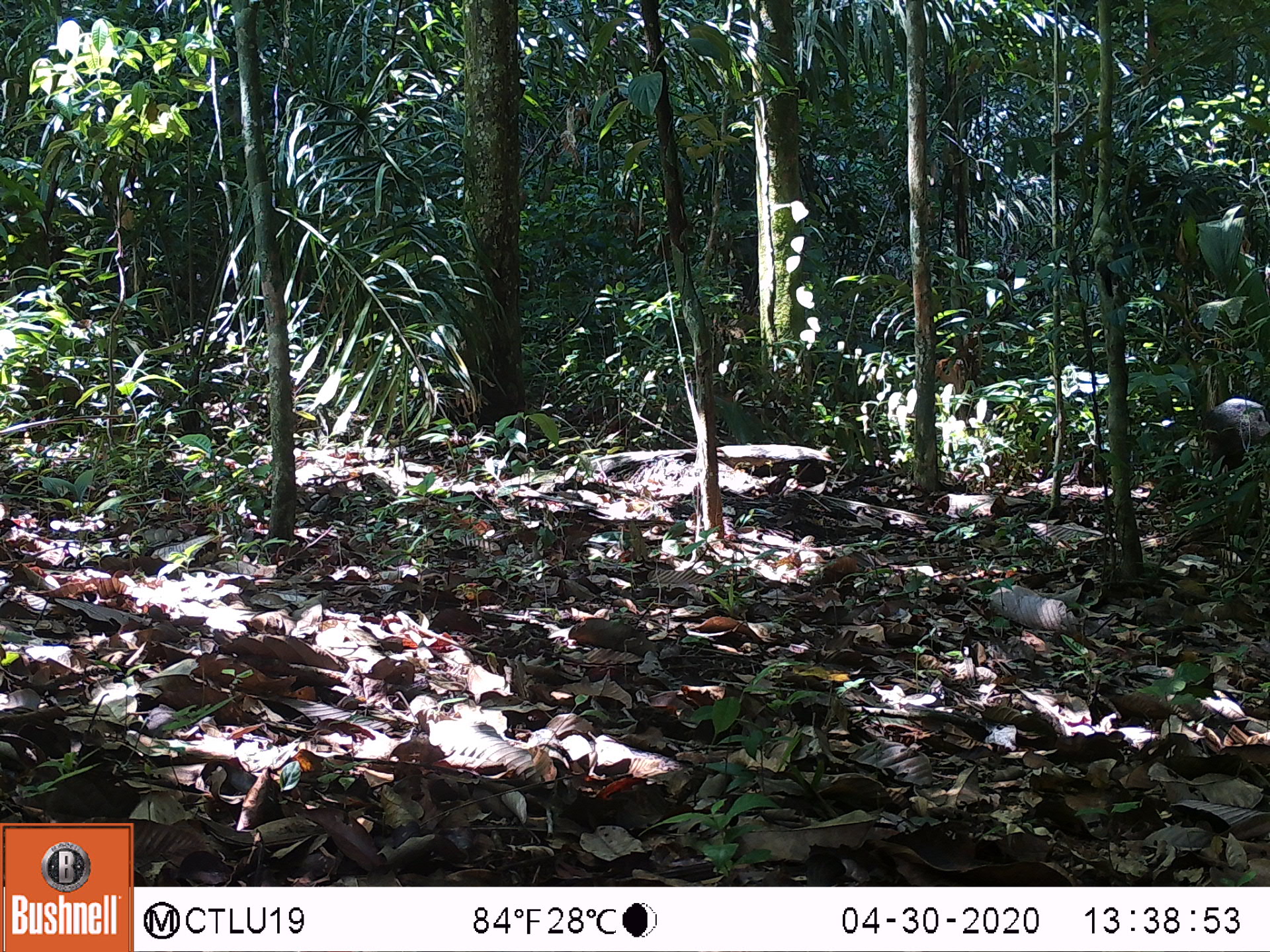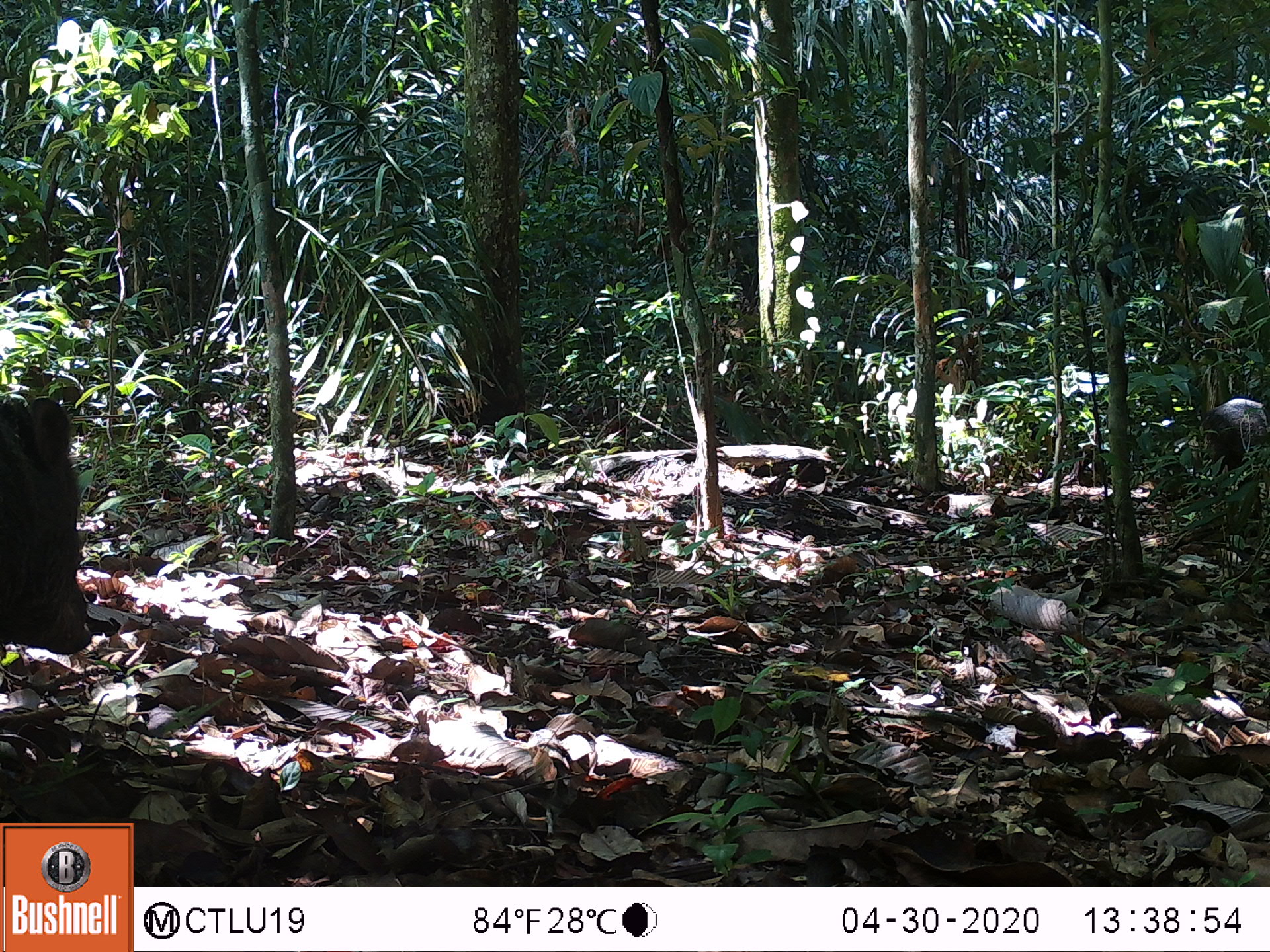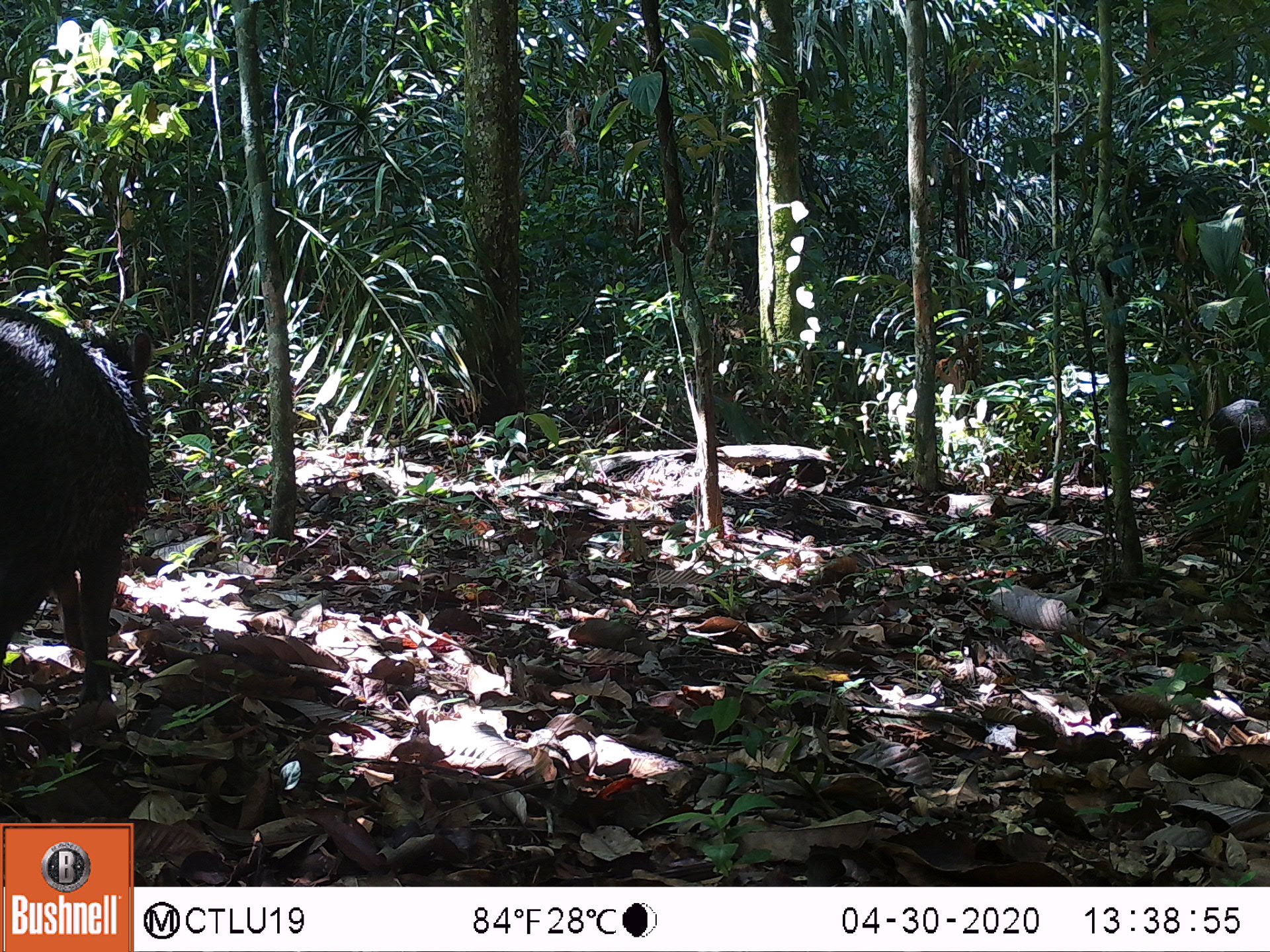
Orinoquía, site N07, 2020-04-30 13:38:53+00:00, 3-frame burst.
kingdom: Animalia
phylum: Chordata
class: Mammalia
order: Artiodactyla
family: Tayassuidae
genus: Pecari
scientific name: Pecari tajacu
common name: collared peccary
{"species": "collared peccary (Pecari tajacu)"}